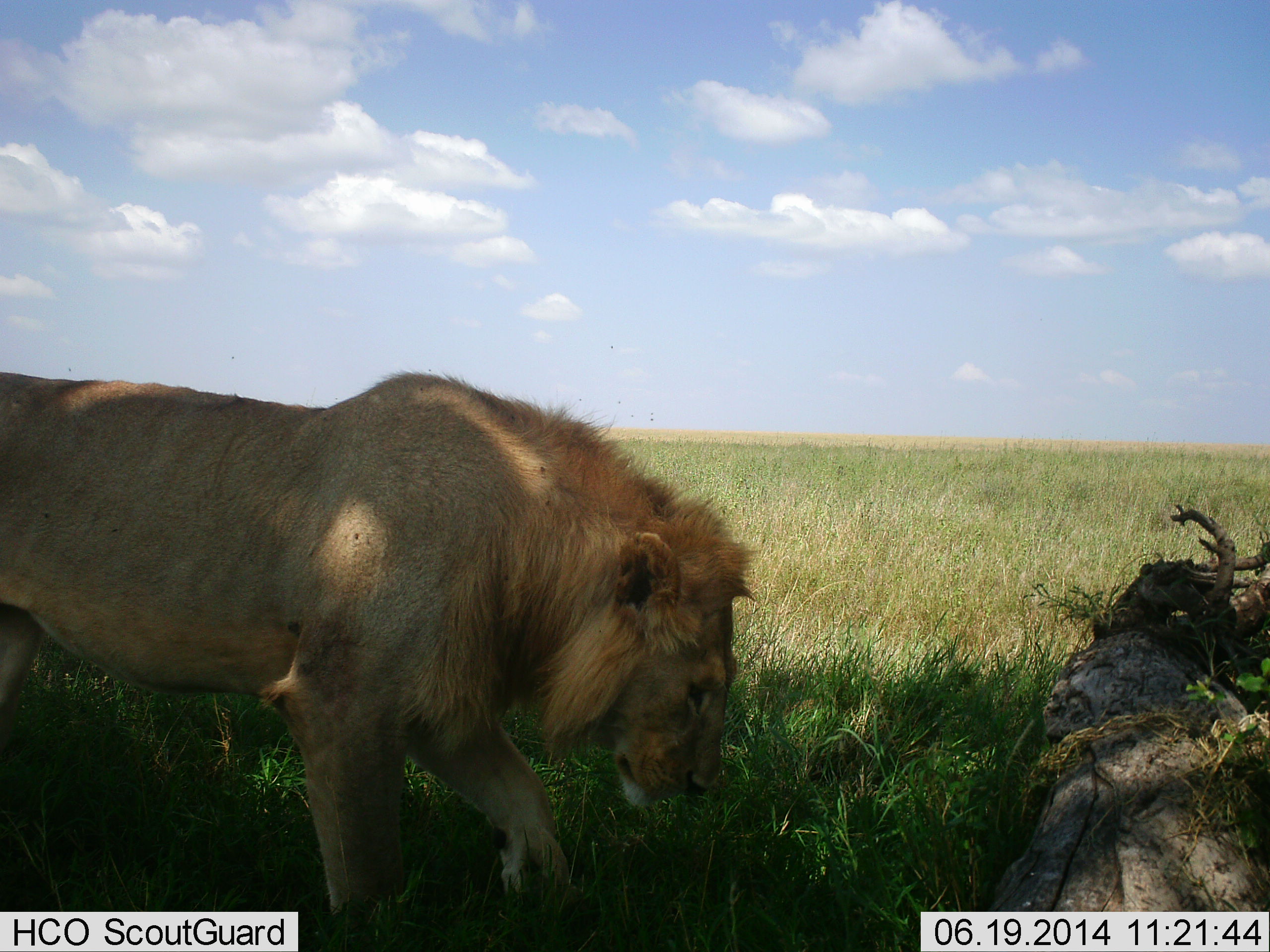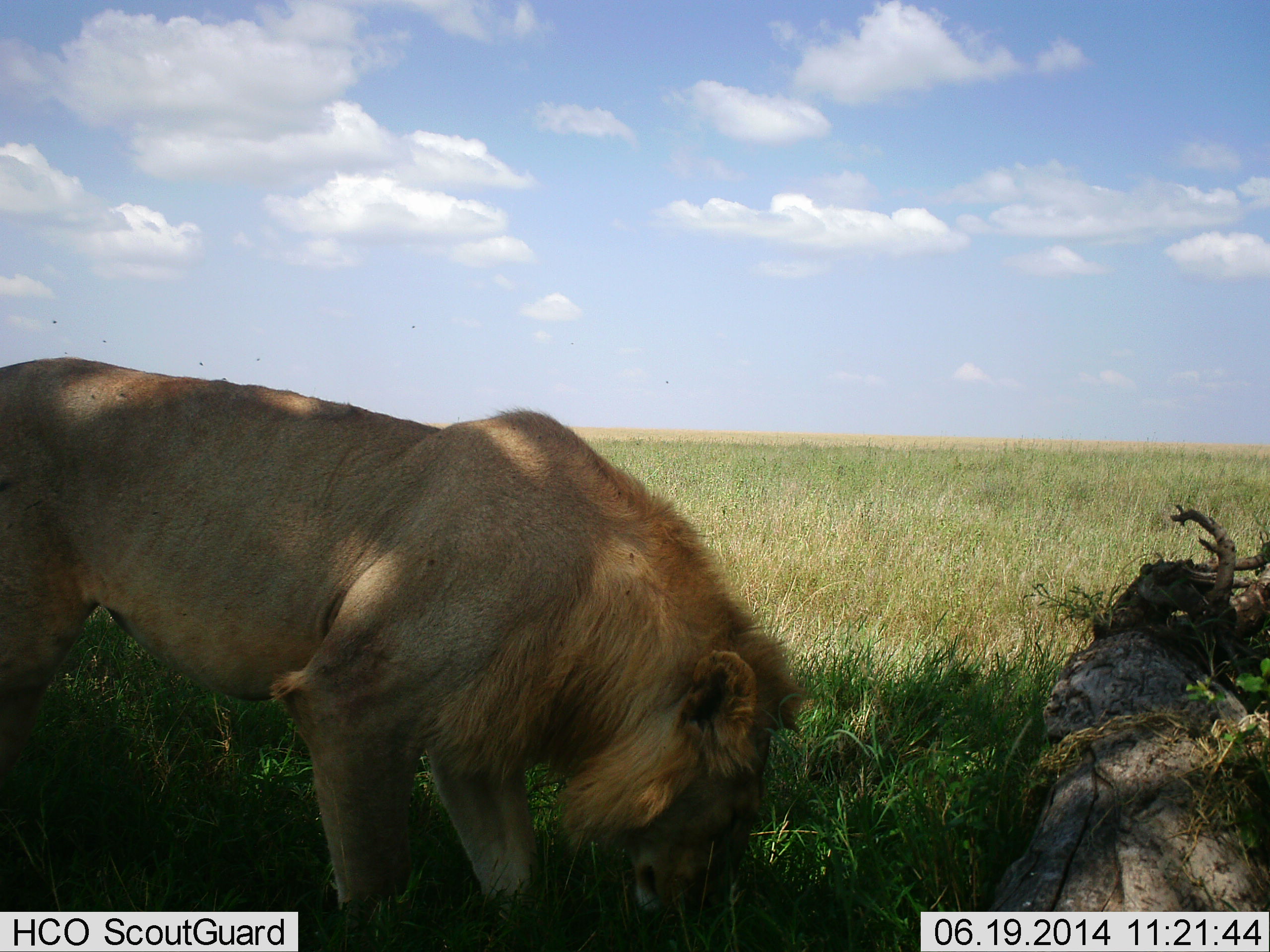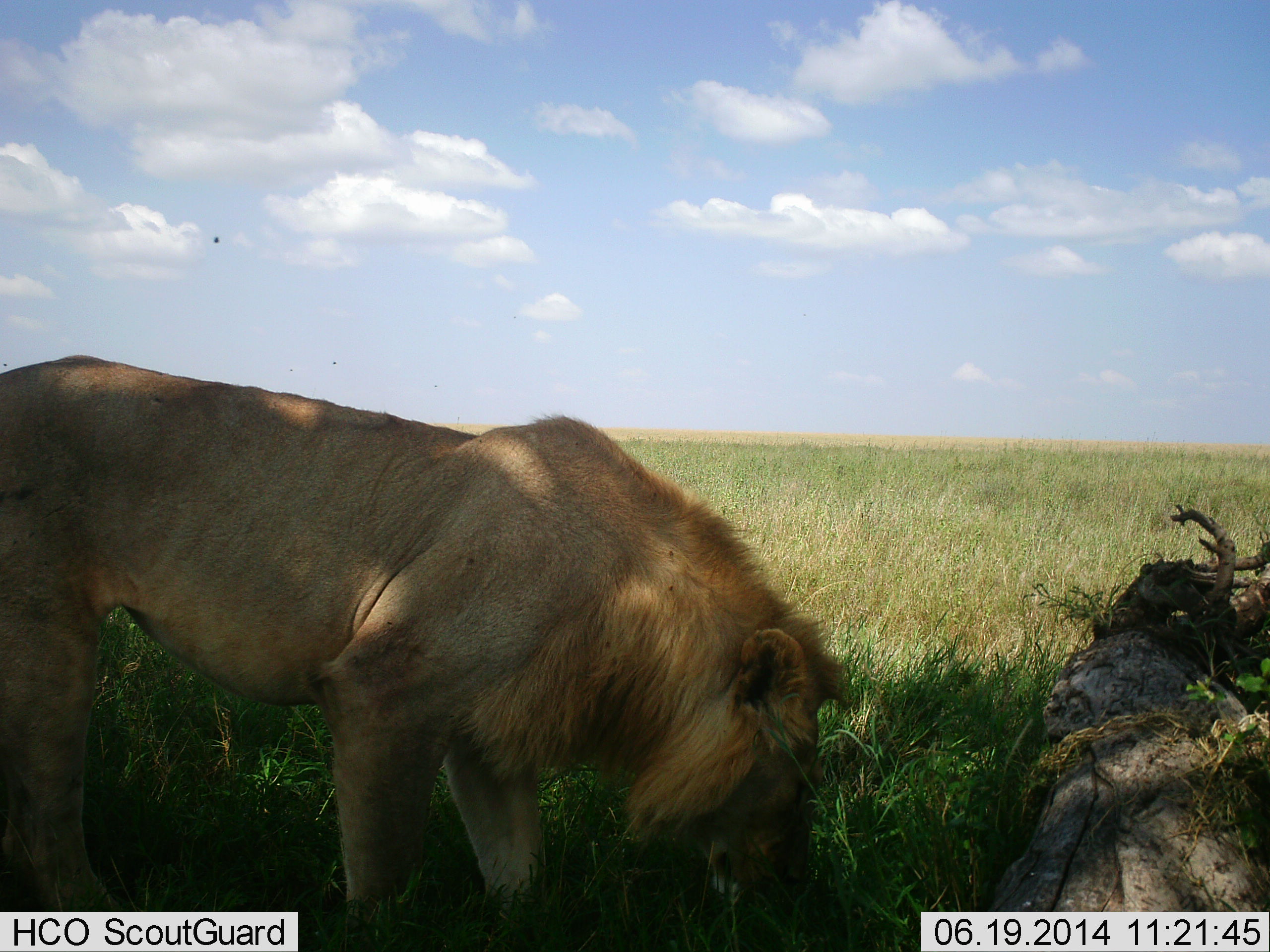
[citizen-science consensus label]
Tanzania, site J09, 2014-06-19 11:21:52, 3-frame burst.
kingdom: Animalia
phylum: Chordata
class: Mammalia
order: Carnivora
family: Felidae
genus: Panthera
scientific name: Panthera leo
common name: lion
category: lionmale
Lionmale (lion) (Panthera leo), count 1. Behavior (volunteer vote fractions): standing 73%, resting 0%, moving 18%, interacting 0%. Young present (vote fraction): 0%. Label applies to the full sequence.